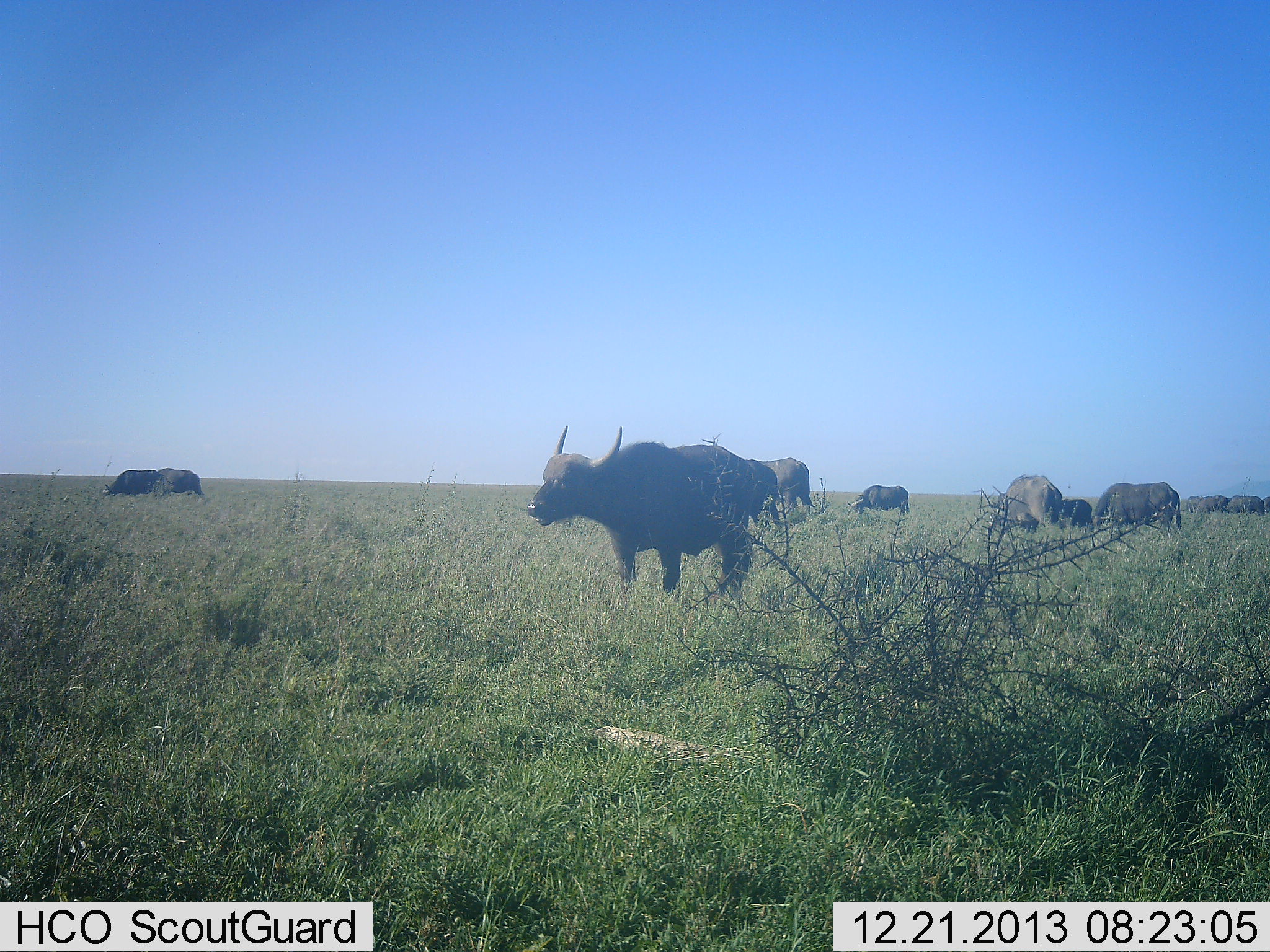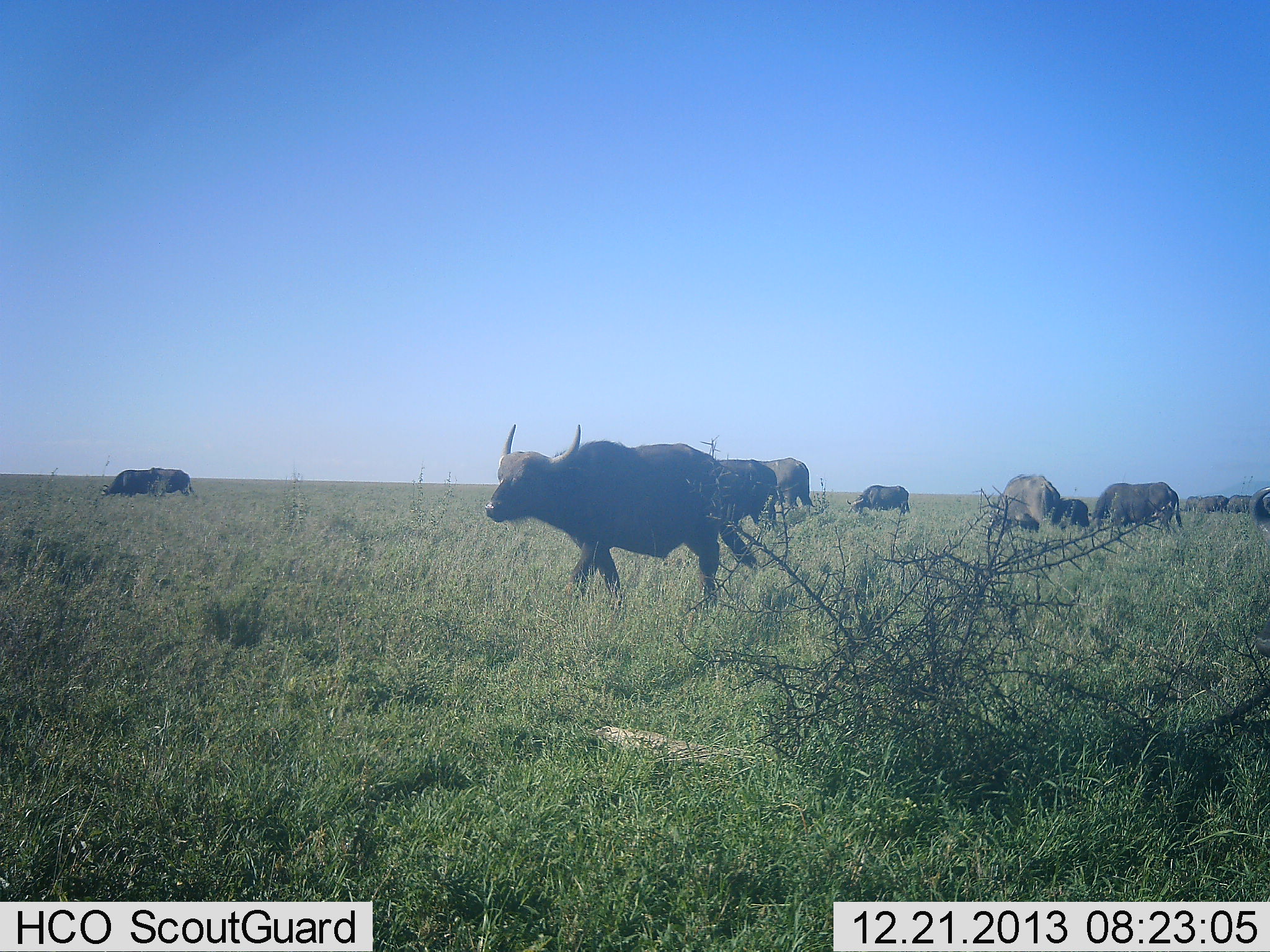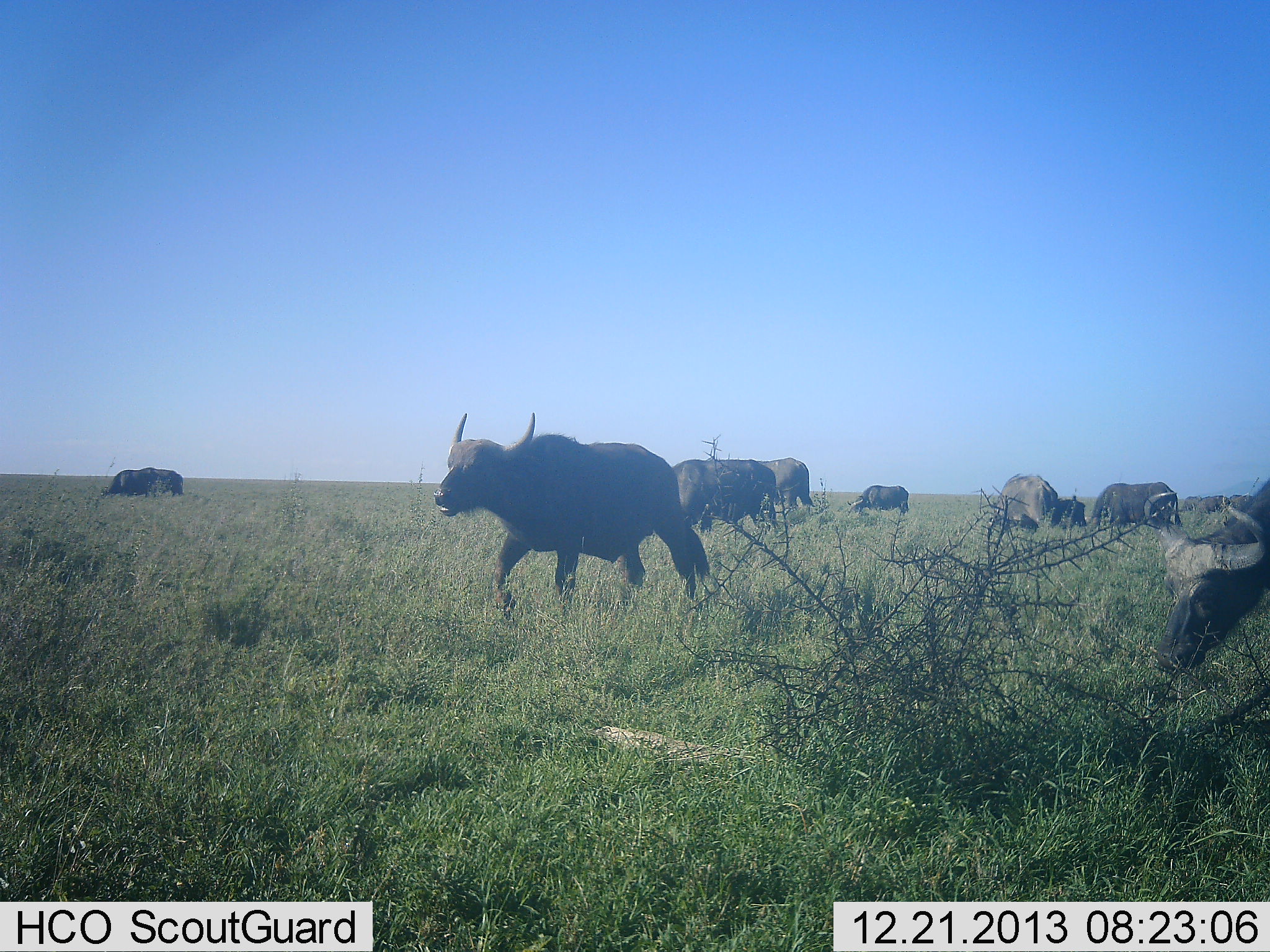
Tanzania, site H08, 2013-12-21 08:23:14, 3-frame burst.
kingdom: Animalia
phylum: Chordata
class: Mammalia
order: Artiodactyla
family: Bovidae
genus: Syncerus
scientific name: Syncerus caffer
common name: cape buffalo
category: buffalo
Buffalo (cape buffalo) (Syncerus caffer), count 11-50. Behavior (volunteer vote fractions): standing 30%, resting 10%, moving 80%, interacting 0%. Young present (vote fraction): 0%. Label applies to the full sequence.